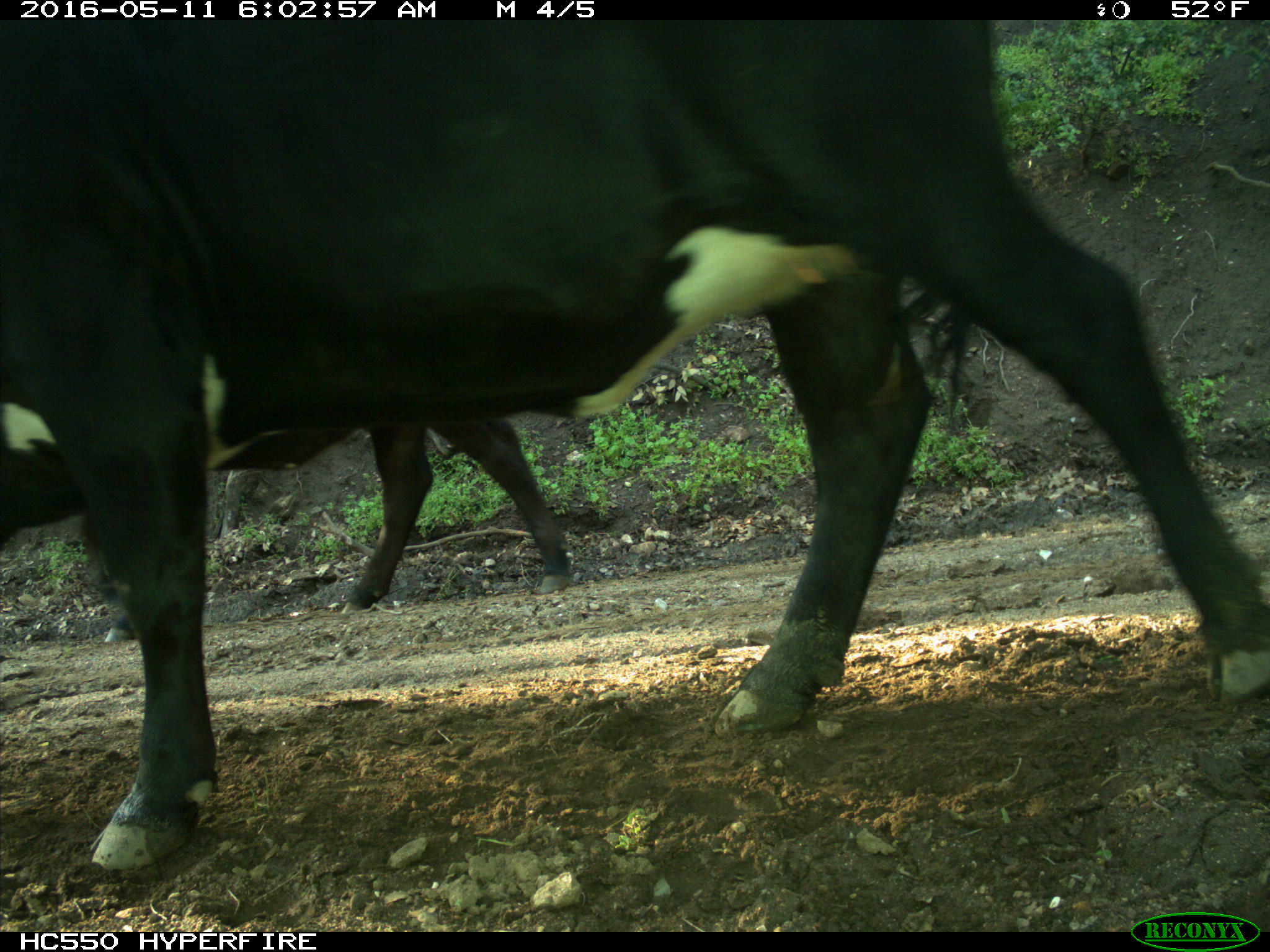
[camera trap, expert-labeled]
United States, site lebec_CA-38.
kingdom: Animalia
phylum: Chordata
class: Mammalia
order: Artiodactyla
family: Bovidae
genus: Bos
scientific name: Bos taurus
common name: domestic cow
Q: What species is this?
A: Bos taurus (domestic cow).